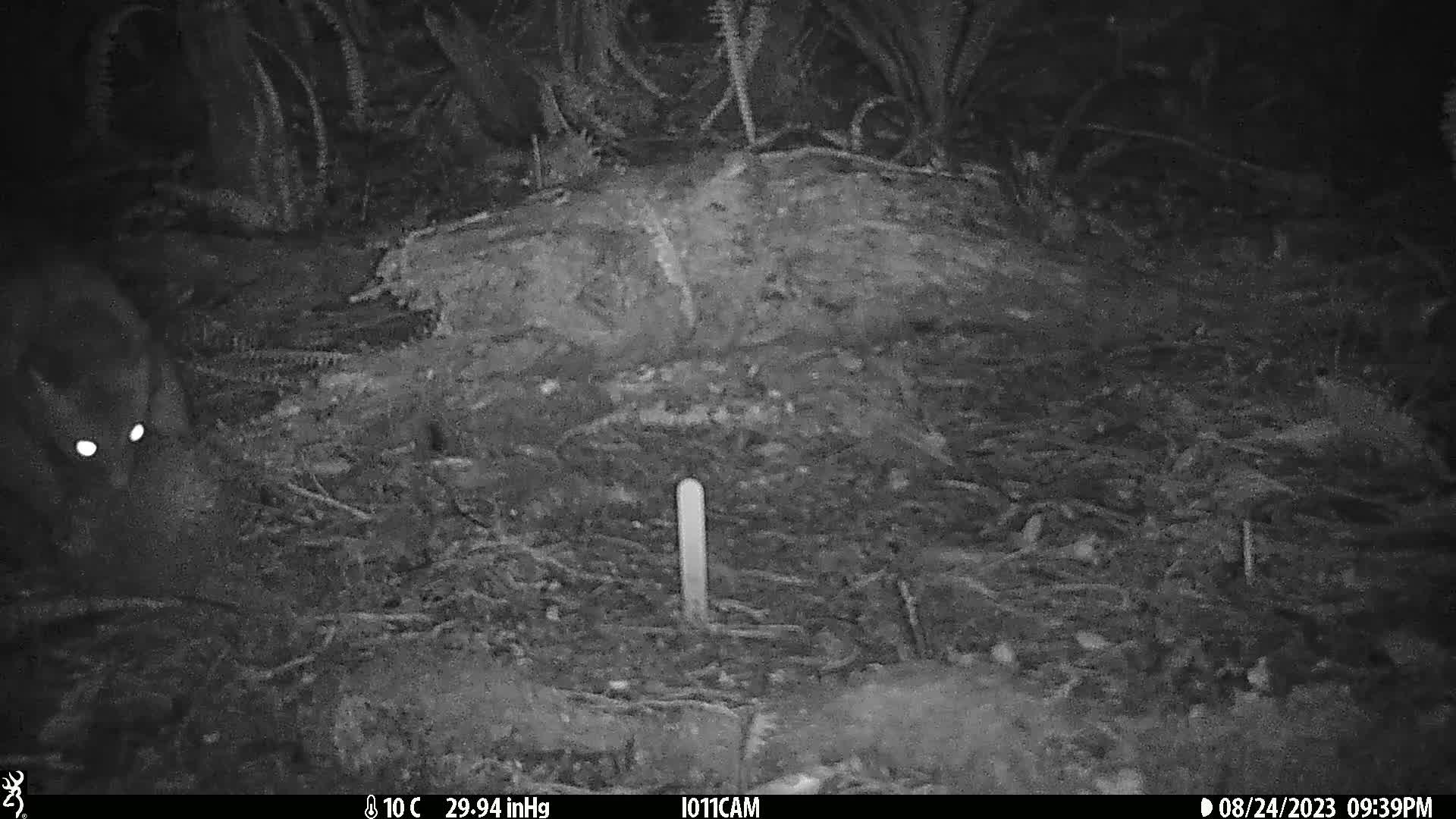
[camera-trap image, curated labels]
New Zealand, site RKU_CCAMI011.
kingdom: Animalia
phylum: Chordata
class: Mammalia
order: Diprotodontia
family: Phalangeridae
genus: Trichosurus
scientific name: Trichosurus vulpecula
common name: common brushtail possum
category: possum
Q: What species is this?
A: Possum (common brushtail possum) (Trichosurus vulpecula).